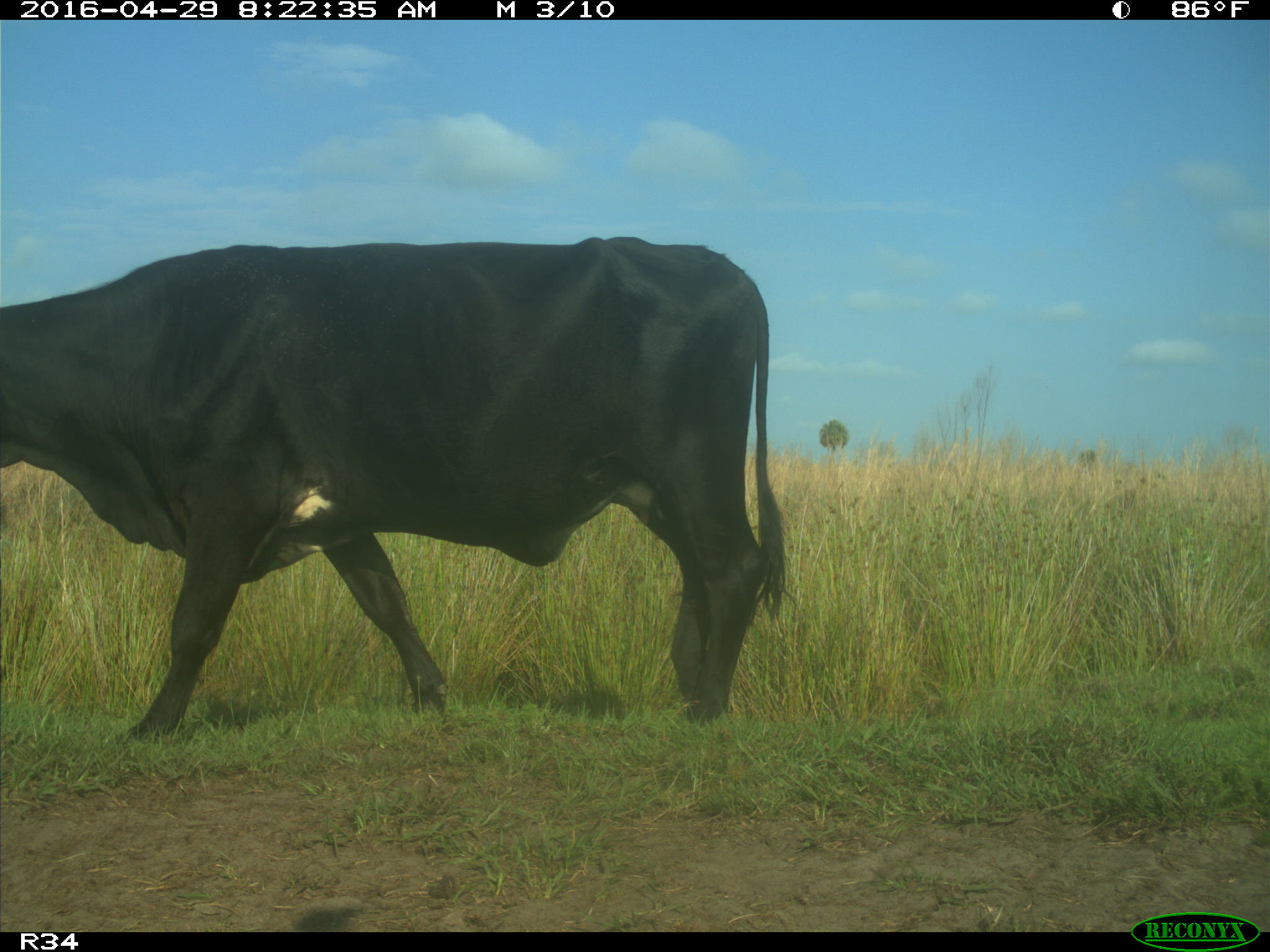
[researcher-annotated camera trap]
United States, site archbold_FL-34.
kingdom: Animalia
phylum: Chordata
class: Mammalia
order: Artiodactyla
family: Bovidae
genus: Bos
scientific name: Bos taurus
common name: domestic cow